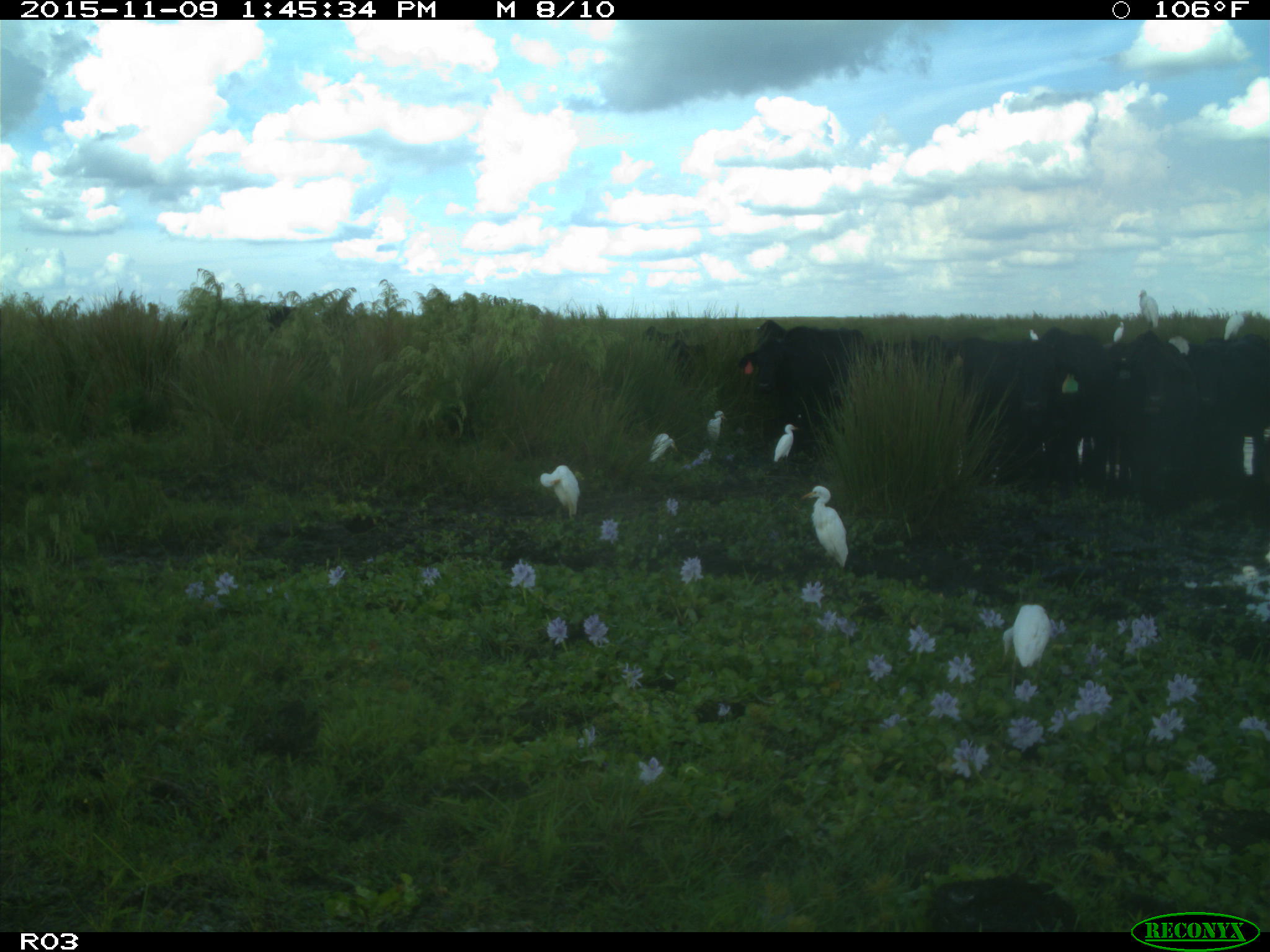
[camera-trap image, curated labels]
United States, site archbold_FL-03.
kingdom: Animalia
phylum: Chordata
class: Mammalia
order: Artiodactyla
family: Bovidae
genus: Bos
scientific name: Bos taurus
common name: domestic cow